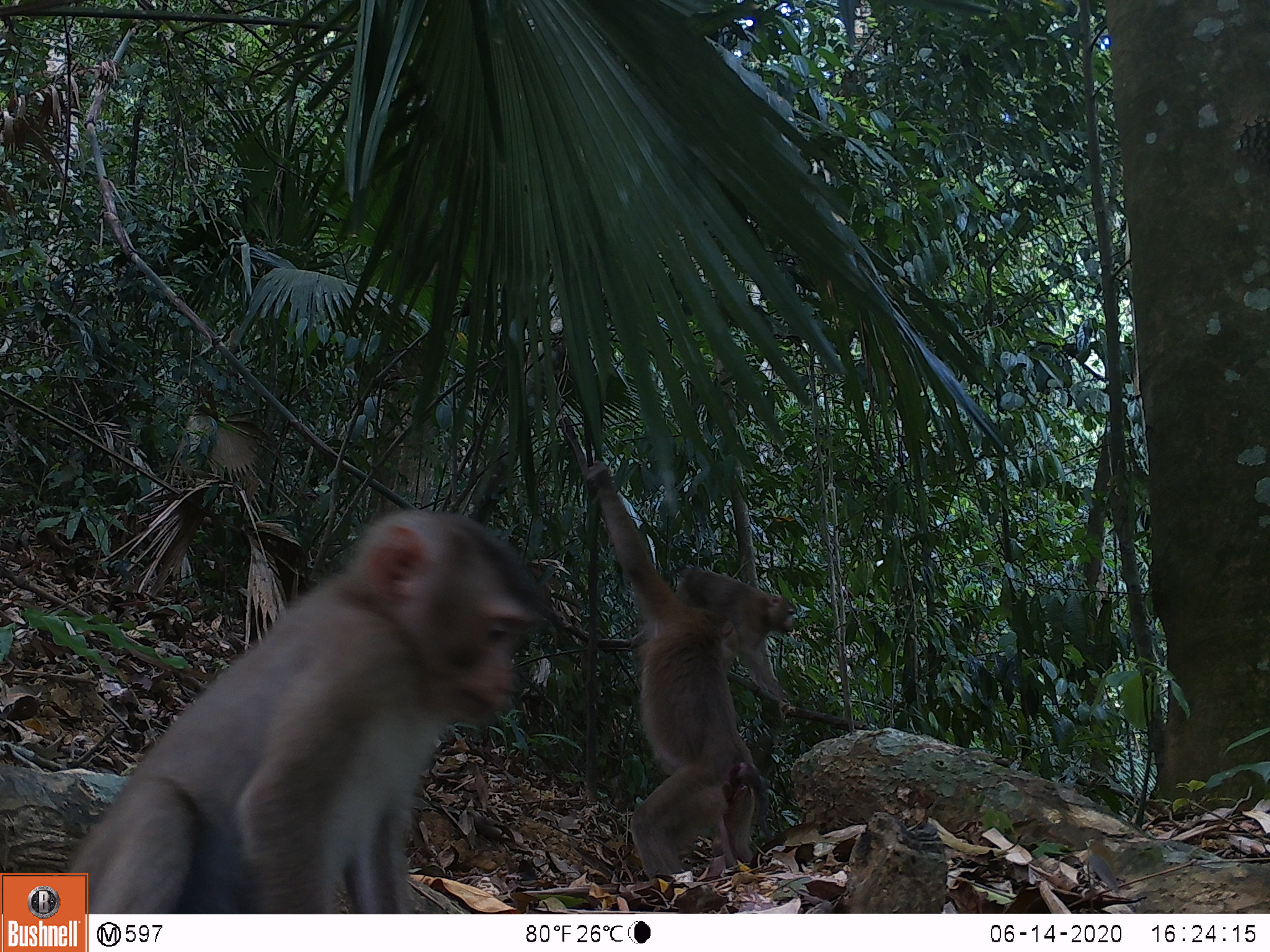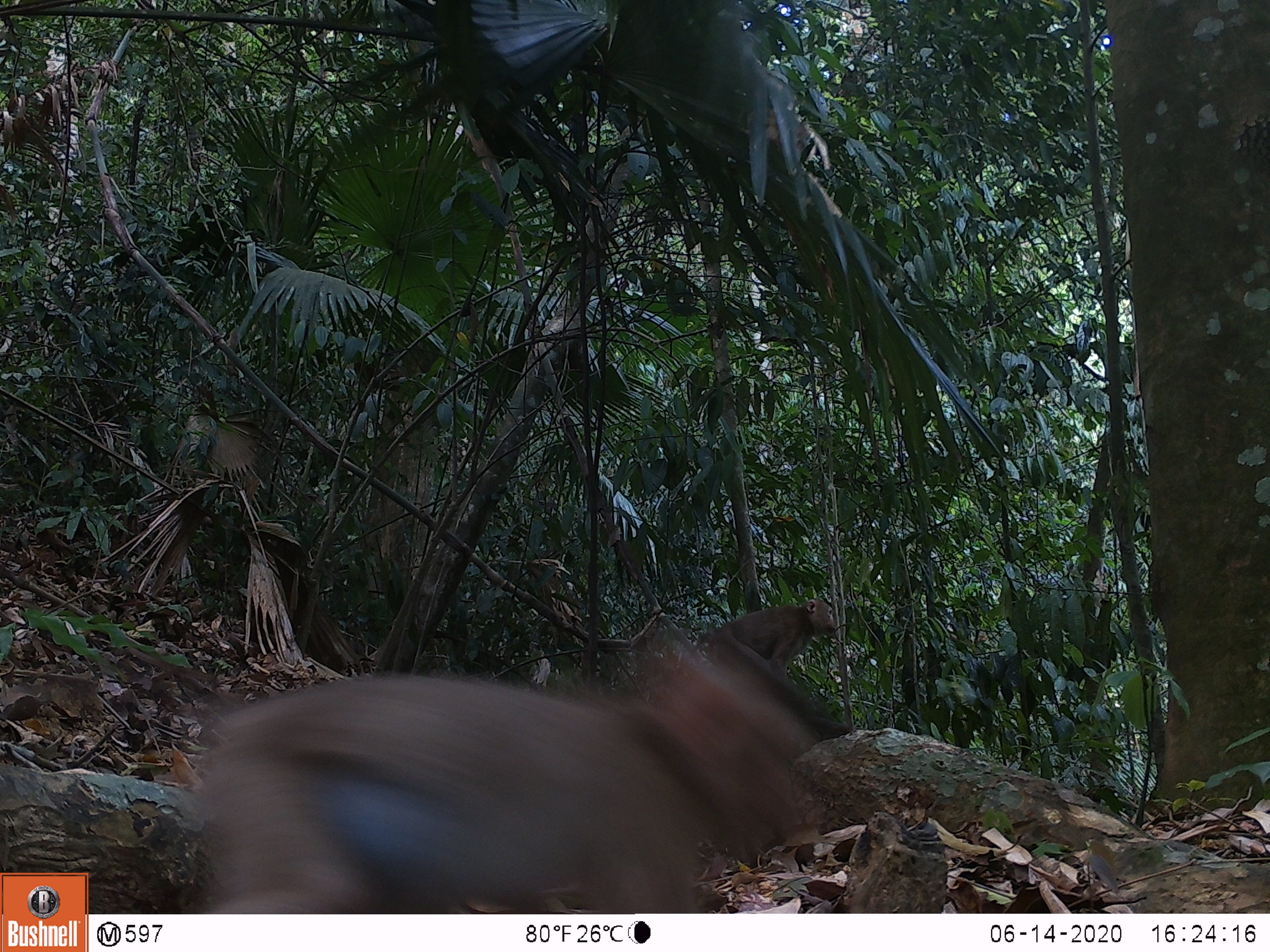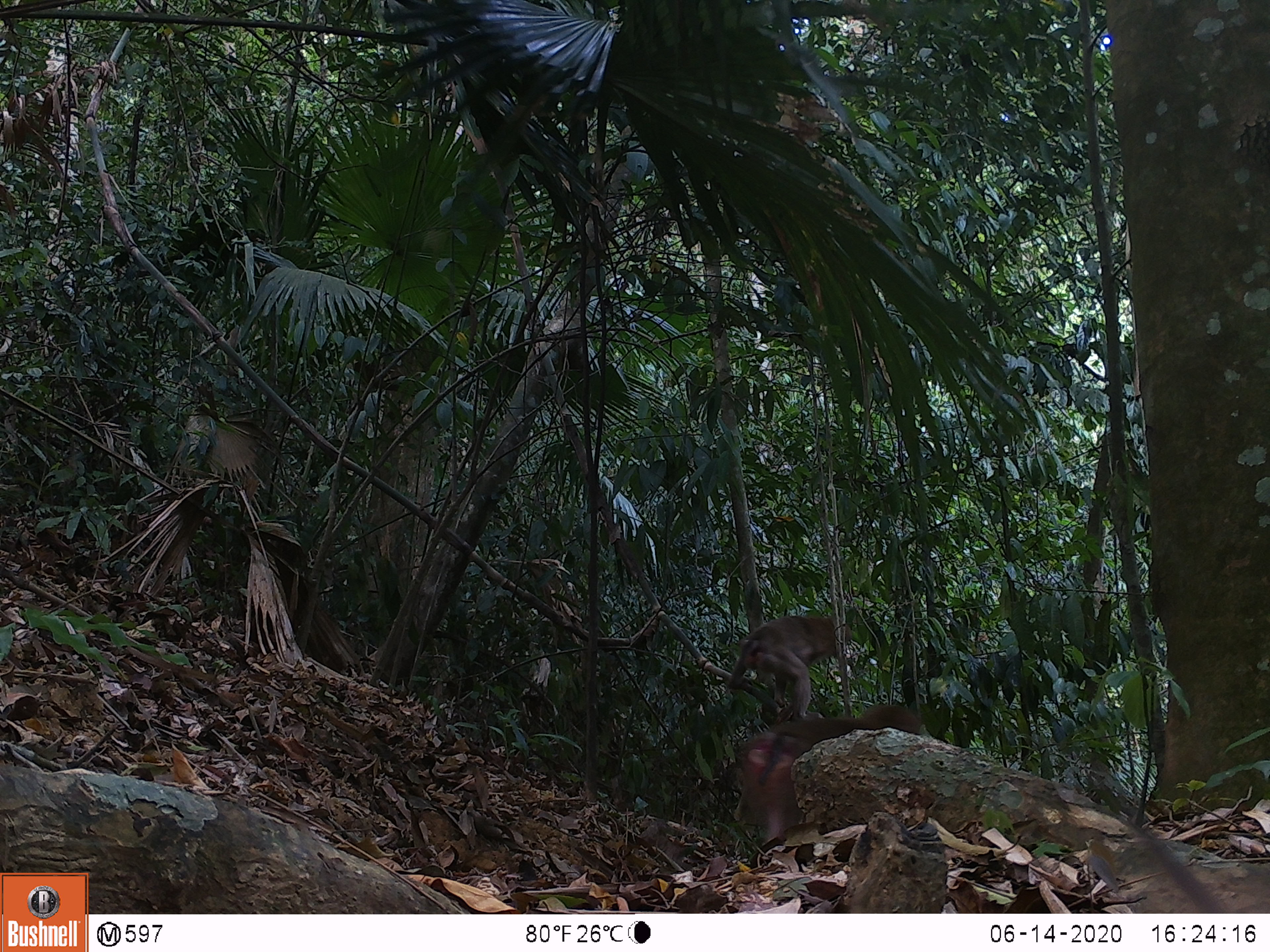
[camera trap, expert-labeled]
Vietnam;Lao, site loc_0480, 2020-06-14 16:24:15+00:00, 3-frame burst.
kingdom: Animalia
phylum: Chordata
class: Mammalia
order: Primates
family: Cercopithecidae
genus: Macaca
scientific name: Macaca nemestrina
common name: pig-tailed macaque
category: pig tailed macaque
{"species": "pig tailed macaque (pig-tailed macaque) (Macaca nemestrina)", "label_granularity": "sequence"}